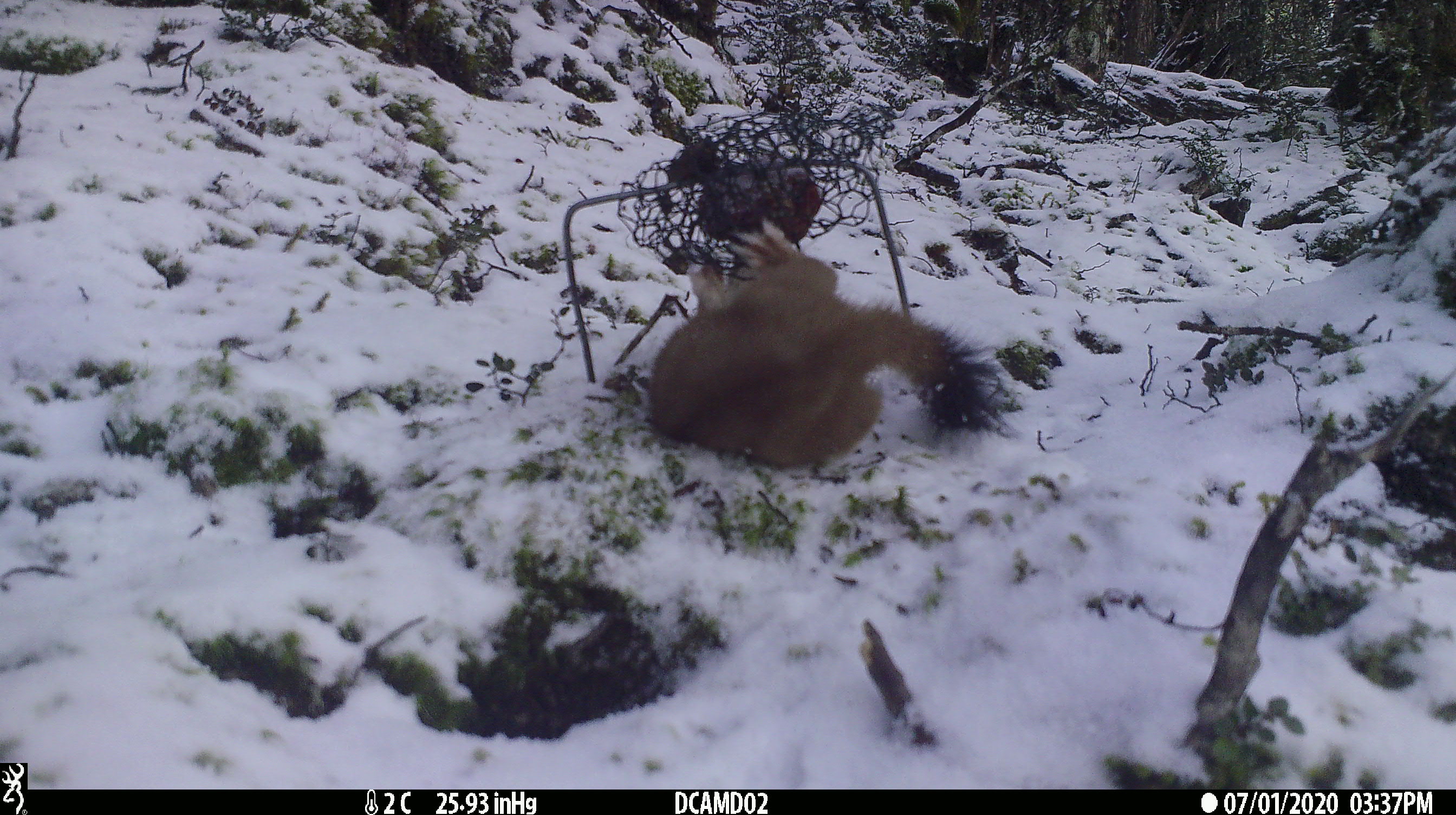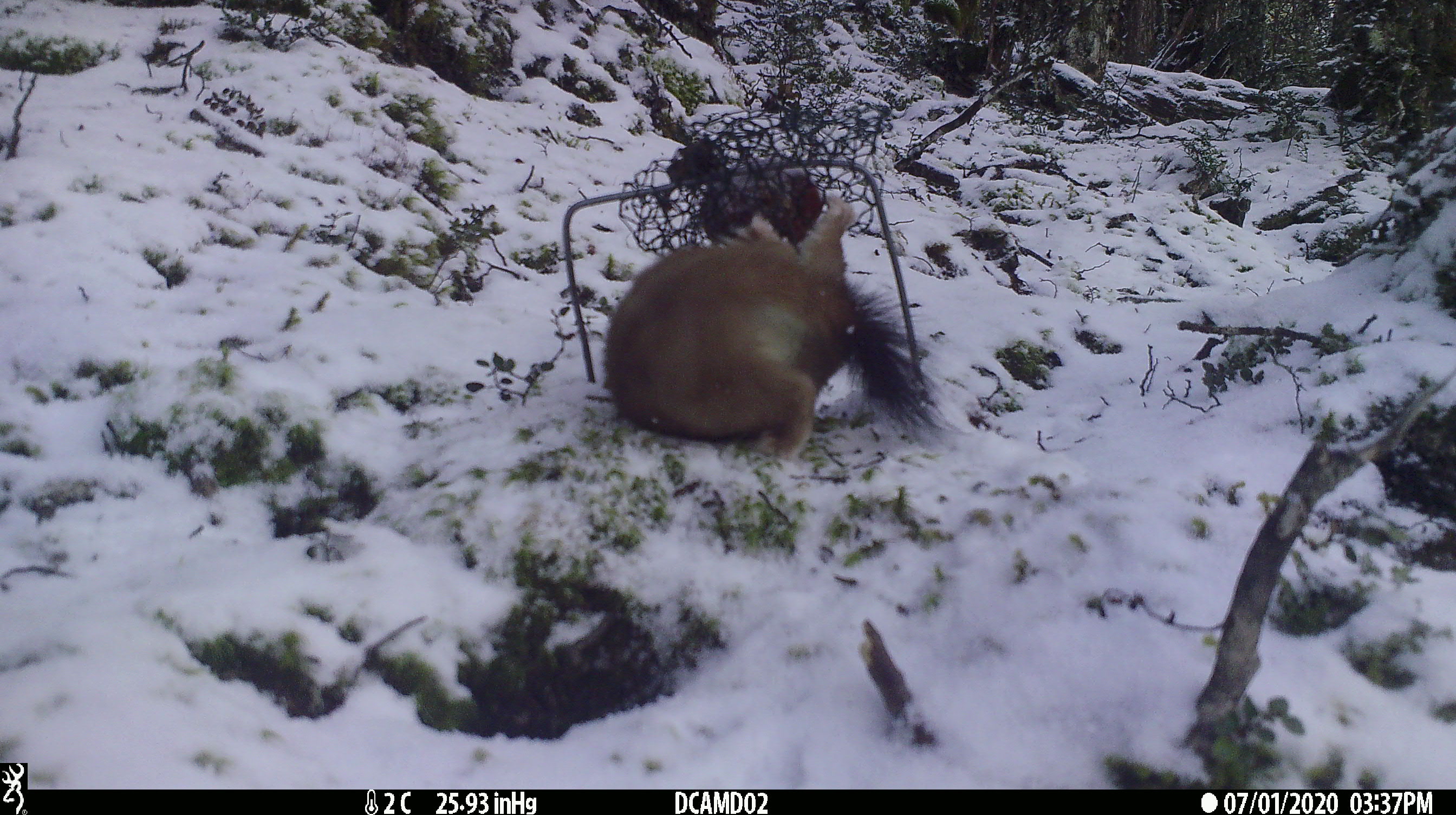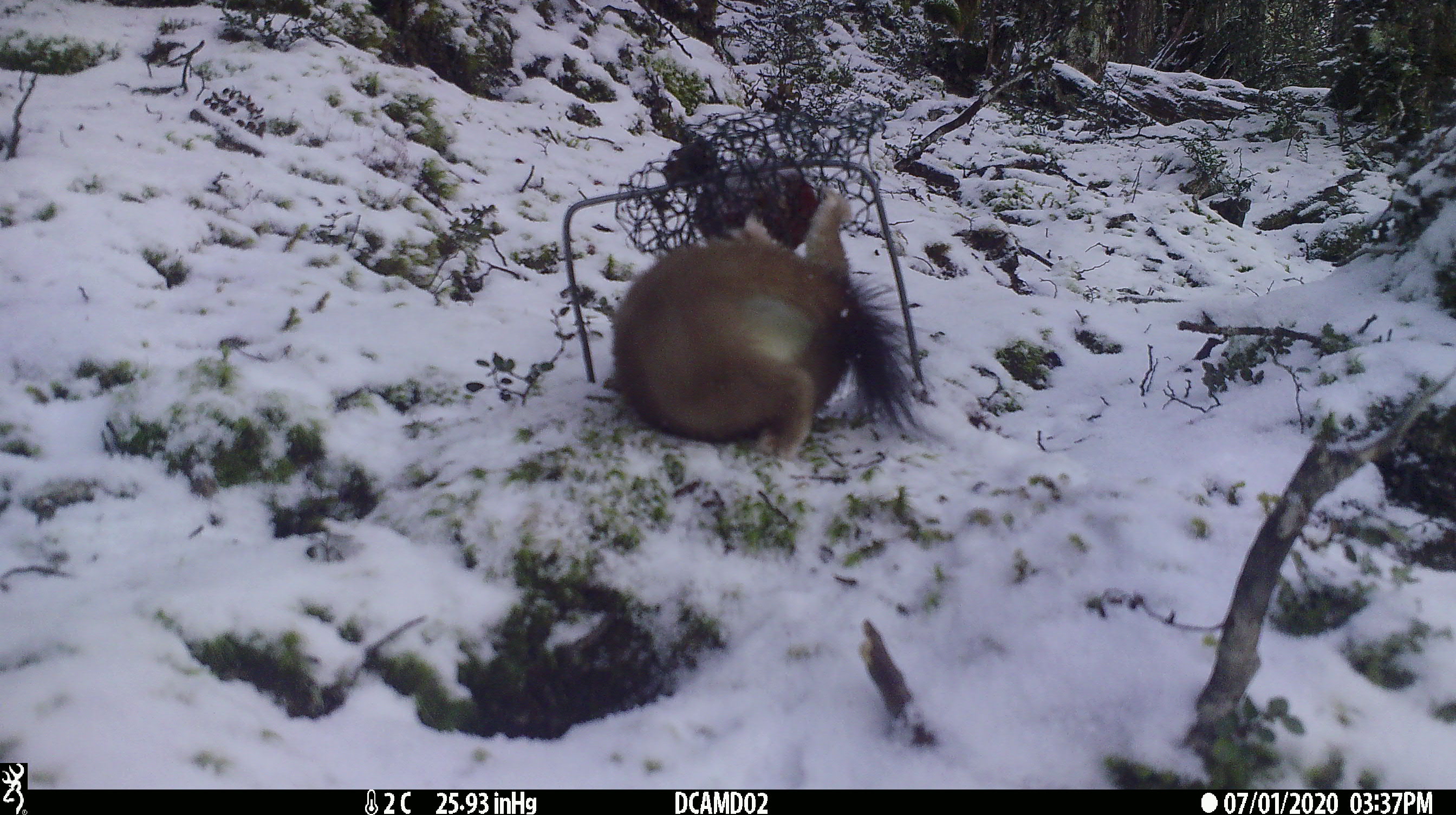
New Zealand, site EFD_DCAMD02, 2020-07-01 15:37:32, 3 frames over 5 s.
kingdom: Animalia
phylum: Chordata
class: Mammalia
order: Carnivora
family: Mustelidae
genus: Mustela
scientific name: Mustela erminea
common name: stoat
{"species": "stoat (Mustela erminea)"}